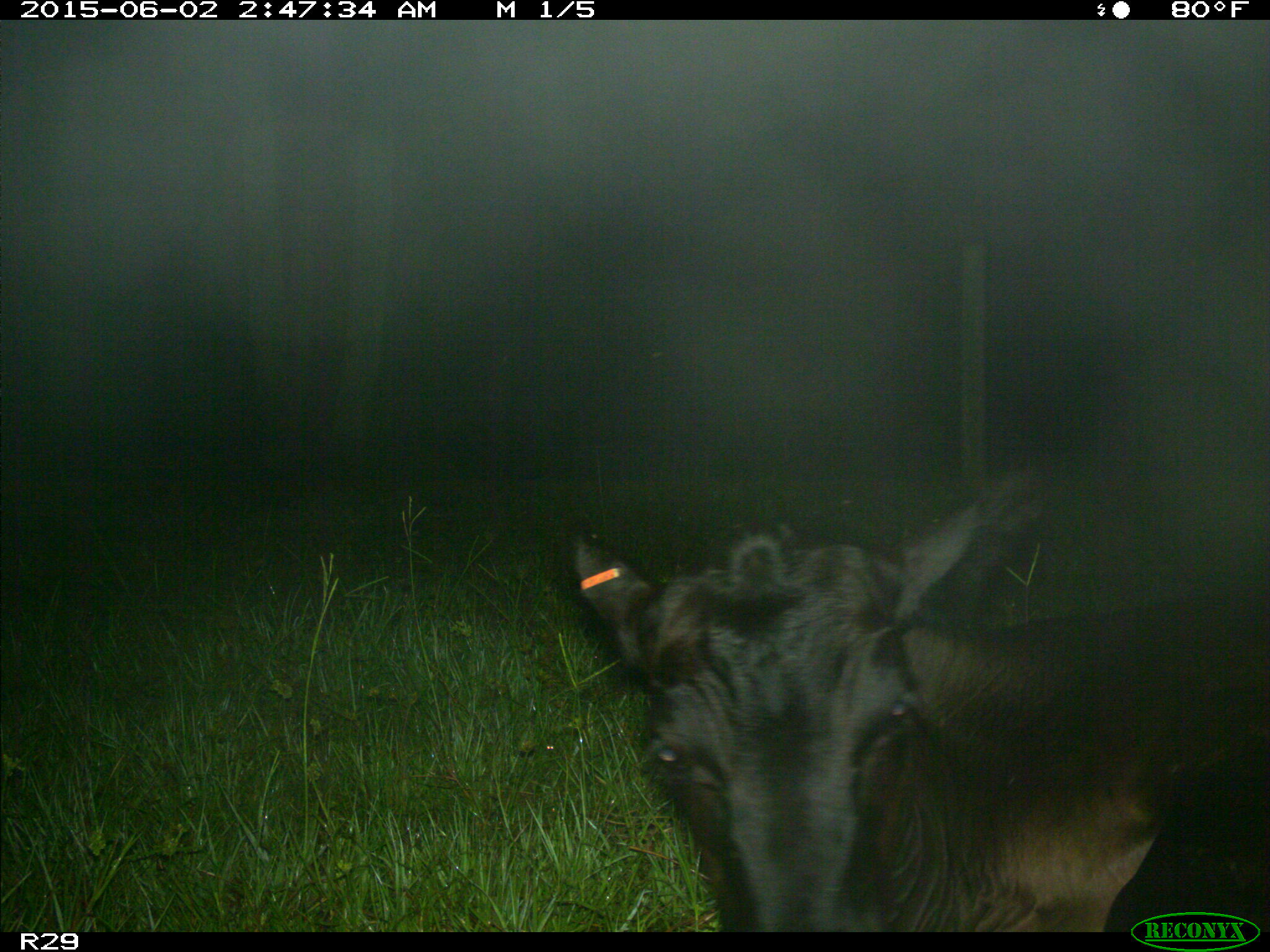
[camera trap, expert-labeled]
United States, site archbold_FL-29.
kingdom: Animalia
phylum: Chordata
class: Mammalia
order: Artiodactyla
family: Bovidae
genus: Bos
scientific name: Bos taurus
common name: domestic cow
Bos taurus (domestic cow).